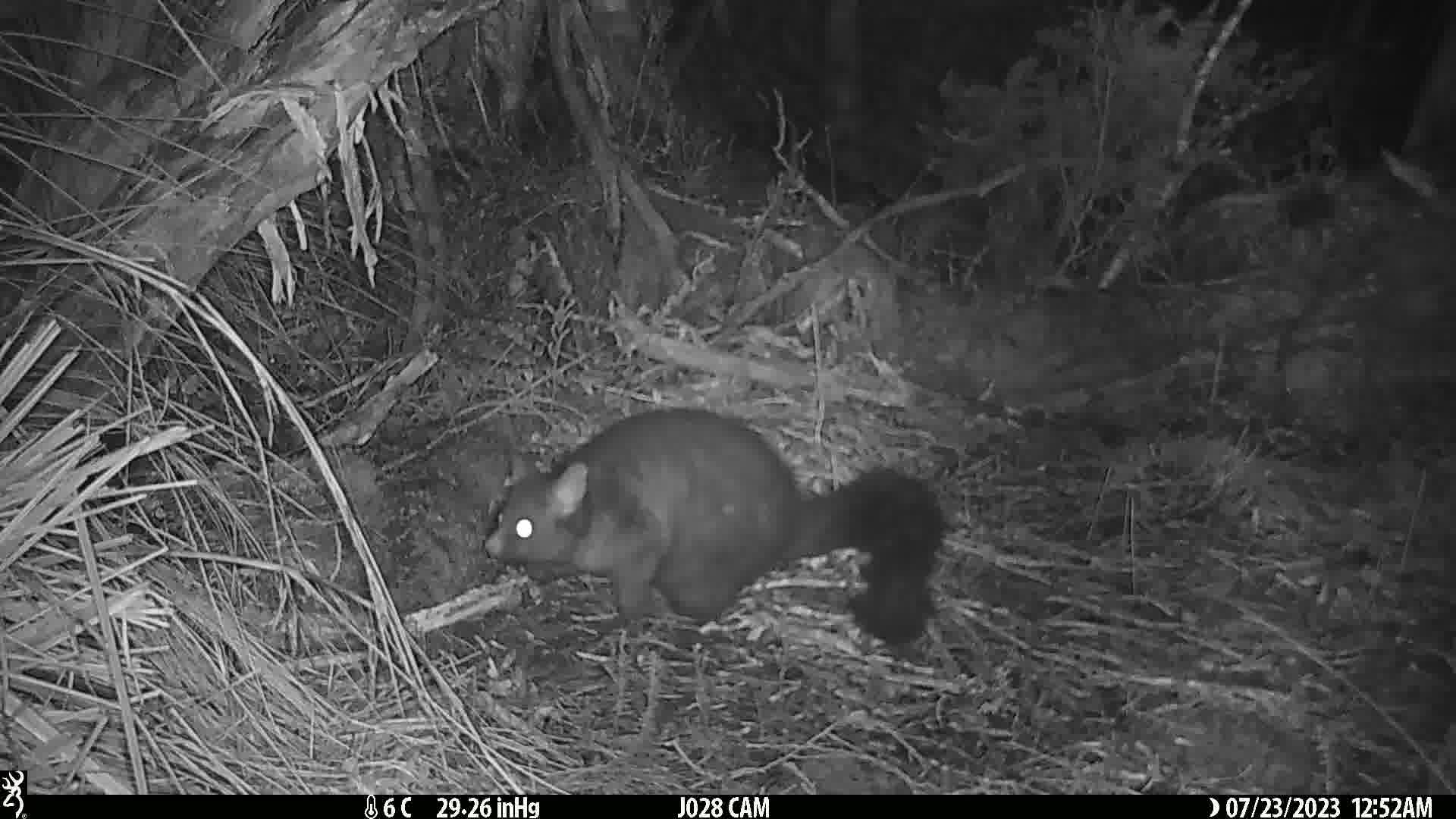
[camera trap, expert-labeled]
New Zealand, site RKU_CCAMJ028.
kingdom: Animalia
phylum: Chordata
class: Mammalia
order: Diprotodontia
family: Phalangeridae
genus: Trichosurus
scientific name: Trichosurus vulpecula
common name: common brushtail possum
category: possum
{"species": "possum (common brushtail possum) (Trichosurus vulpecula)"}